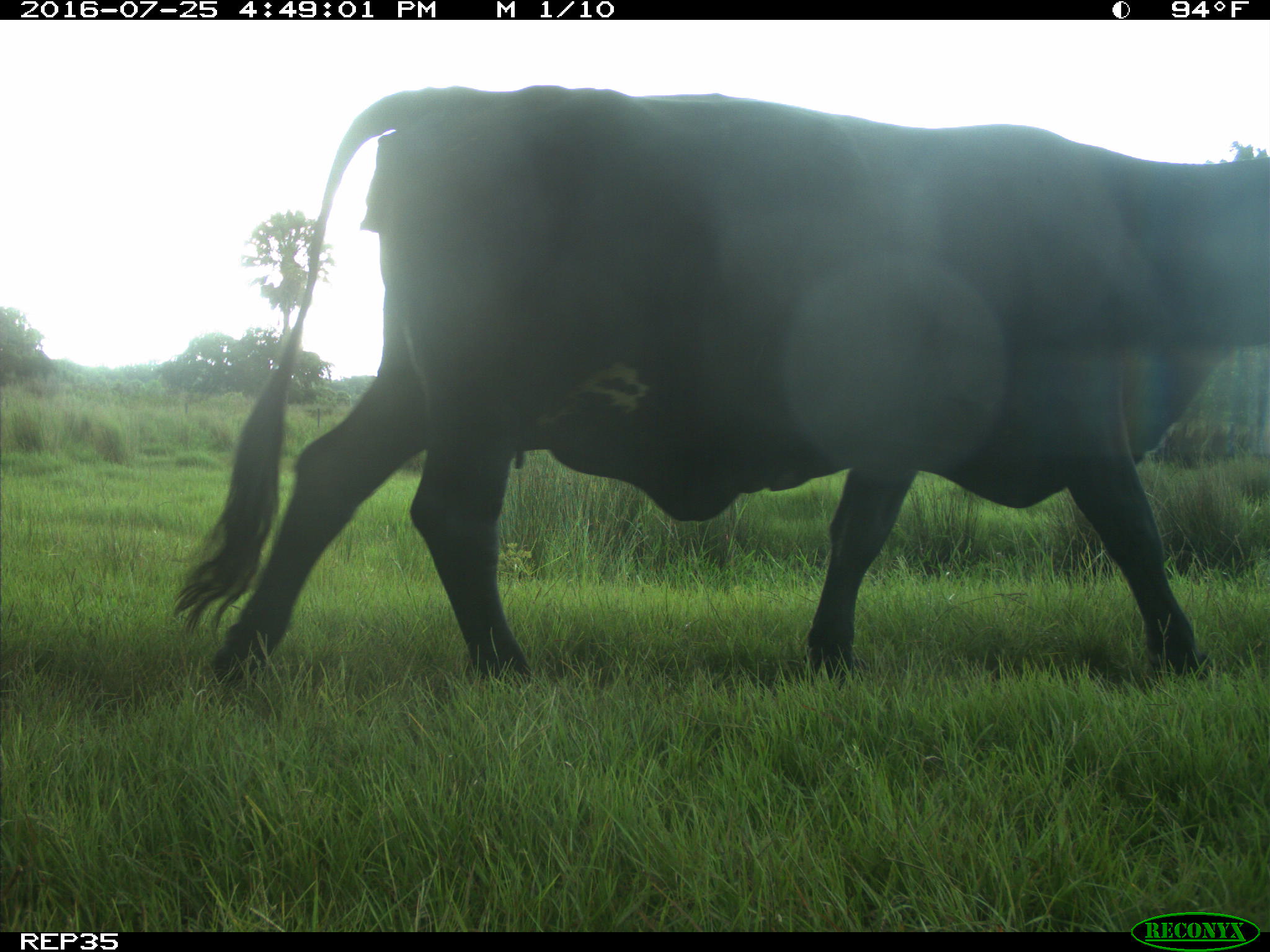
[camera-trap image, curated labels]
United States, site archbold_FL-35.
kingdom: Animalia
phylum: Chordata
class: Mammalia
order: Artiodactyla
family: Bovidae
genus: Bos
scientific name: Bos taurus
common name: domestic cow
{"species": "Bos taurus (domestic cow)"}